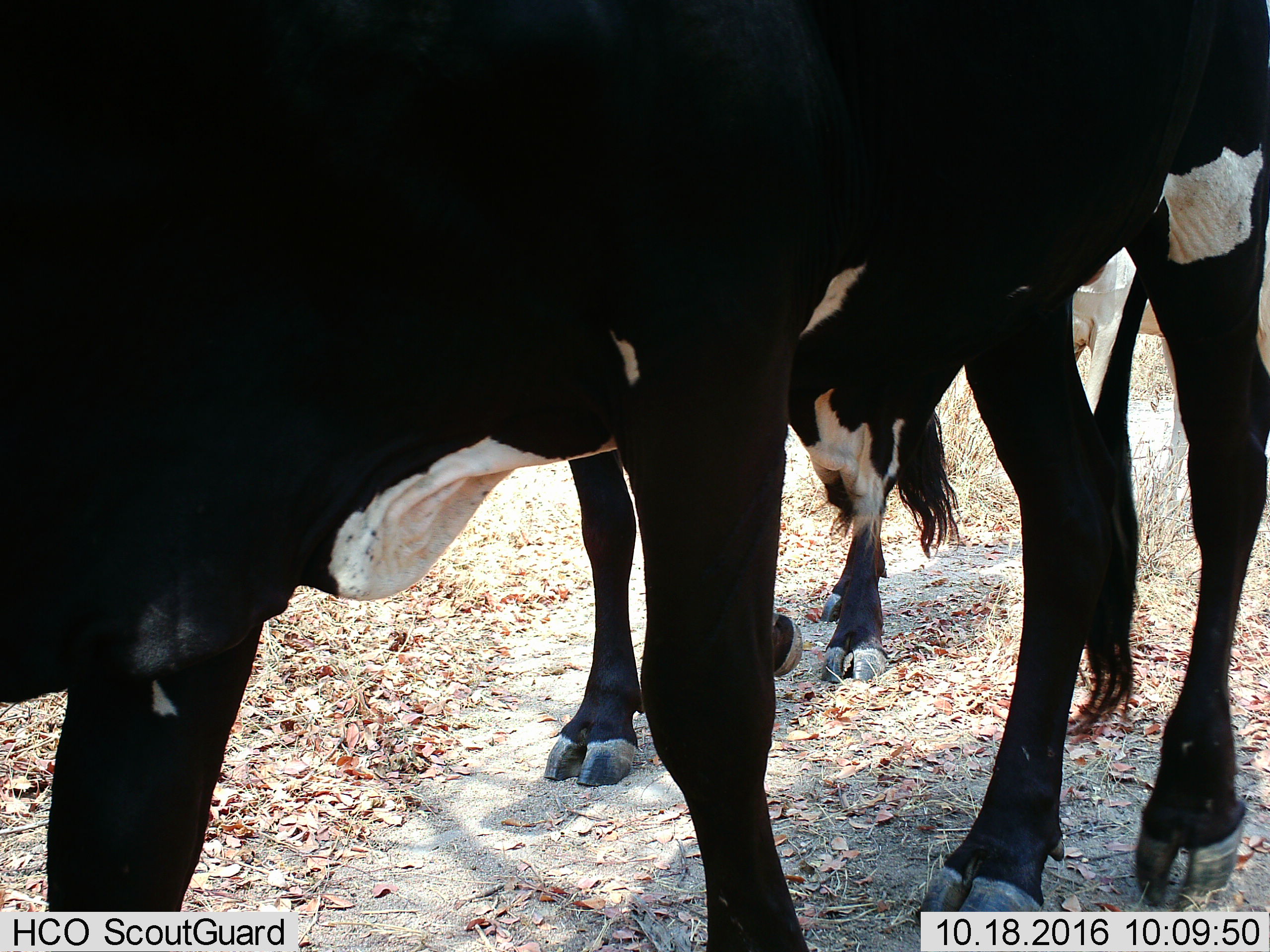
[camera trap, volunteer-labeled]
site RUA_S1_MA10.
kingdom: Animalia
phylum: Chordata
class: Mammalia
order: Artiodactyla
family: Bovidae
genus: Bos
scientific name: Bos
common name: cattle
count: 3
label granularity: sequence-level